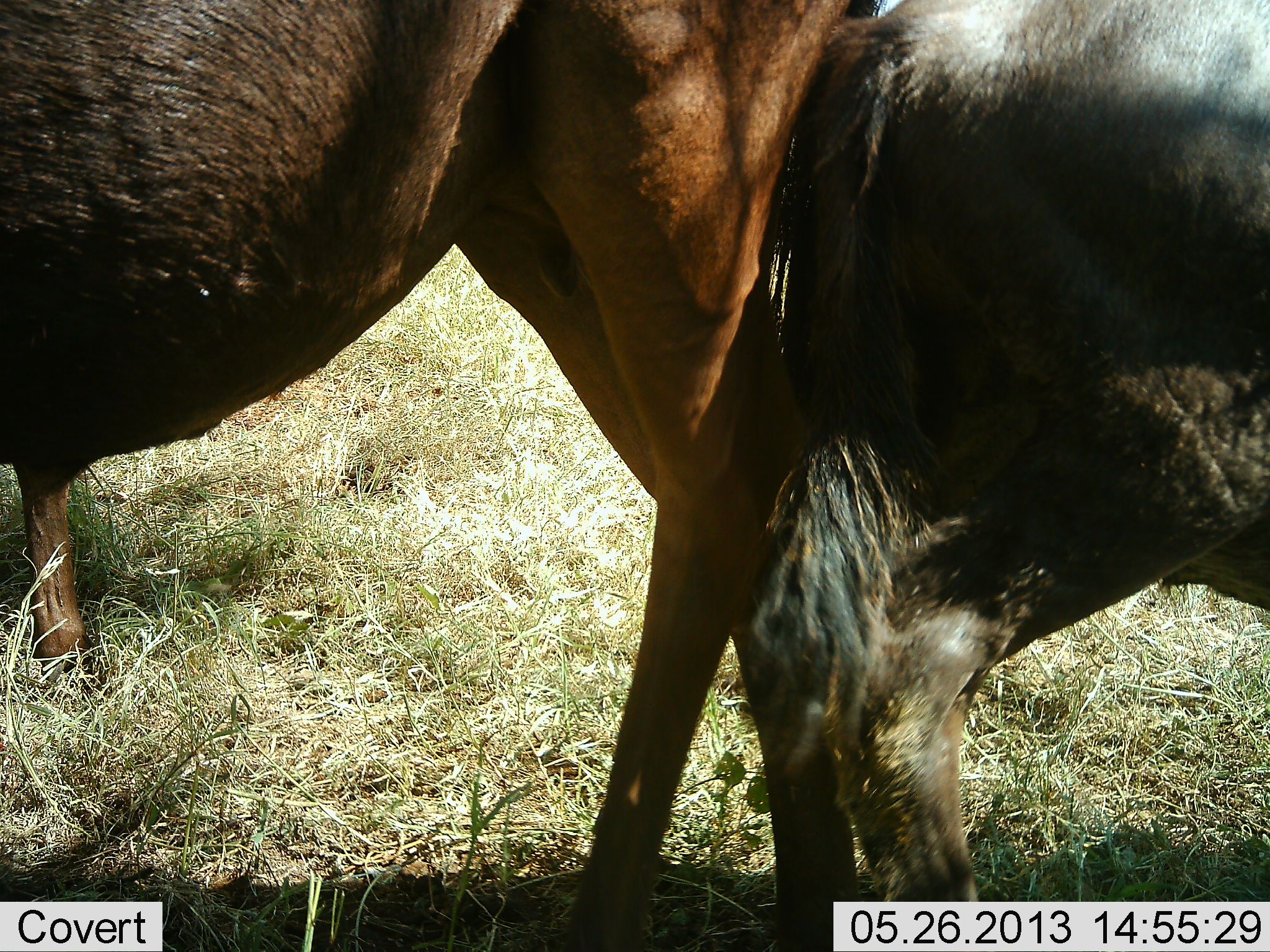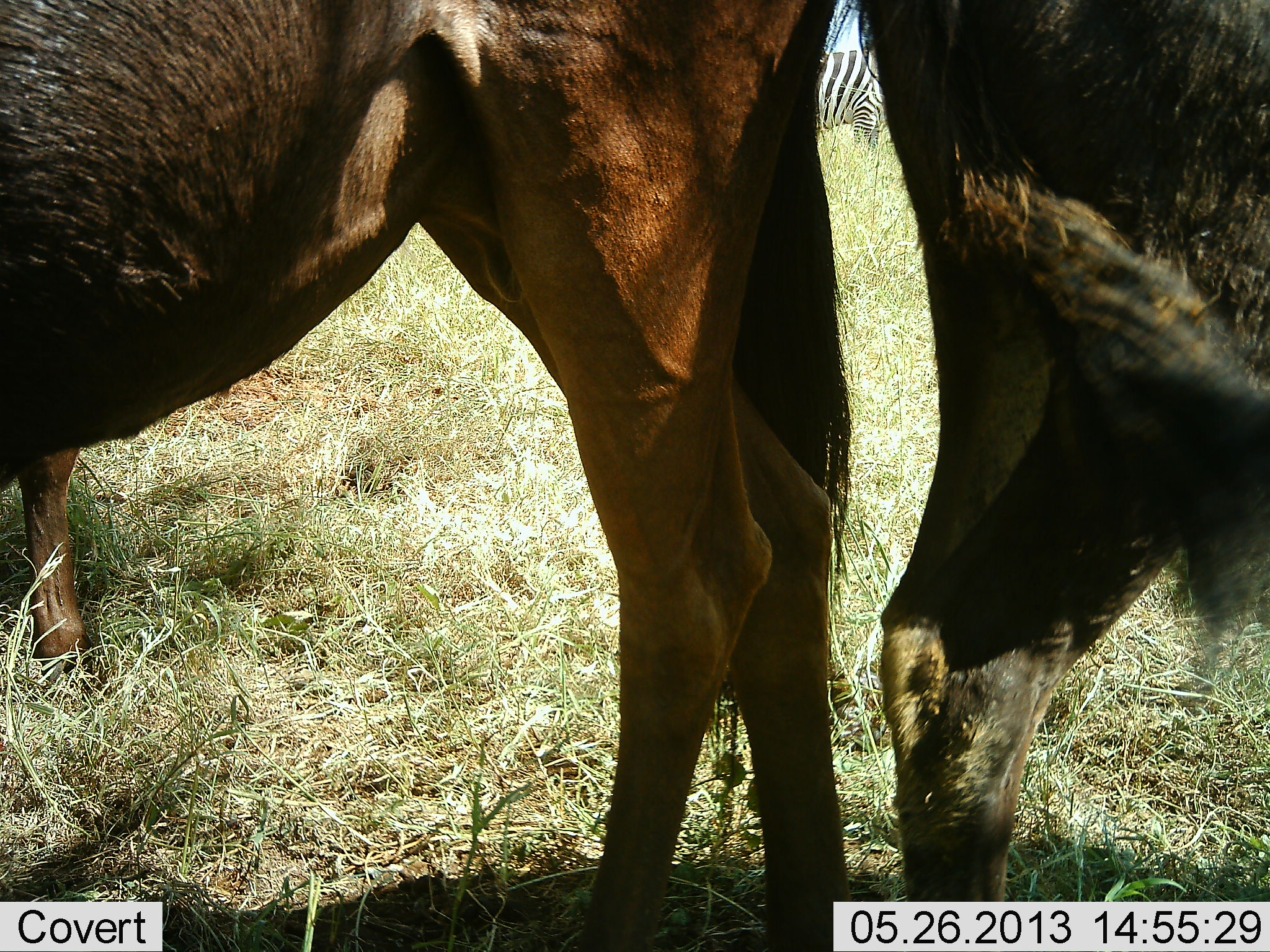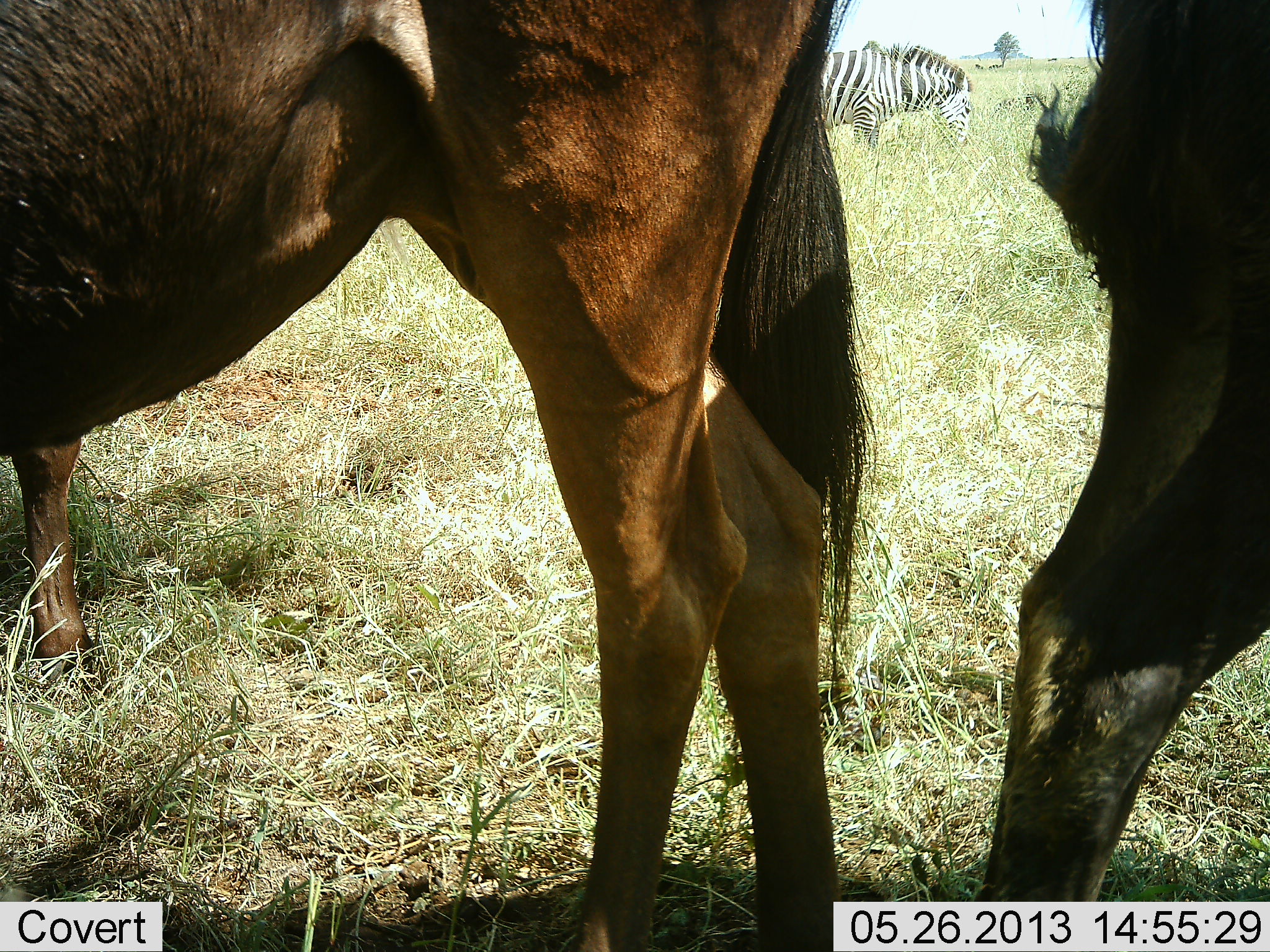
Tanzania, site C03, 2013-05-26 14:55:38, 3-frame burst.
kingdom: Animalia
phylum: Chordata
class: Mammalia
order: Artiodactyla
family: Bovidae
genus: Connochaetes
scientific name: Connochaetes taurinus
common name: blue wildebeest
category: wildebeest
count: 2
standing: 75%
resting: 0%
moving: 50%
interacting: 0%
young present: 0%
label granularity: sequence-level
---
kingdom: Animalia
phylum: Chordata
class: Mammalia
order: Perissodactyla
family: Equidae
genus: Equus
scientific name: Equus quagga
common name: plains zebra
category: zebra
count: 1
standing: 45%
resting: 0%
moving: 0%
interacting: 0%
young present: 0%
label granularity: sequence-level